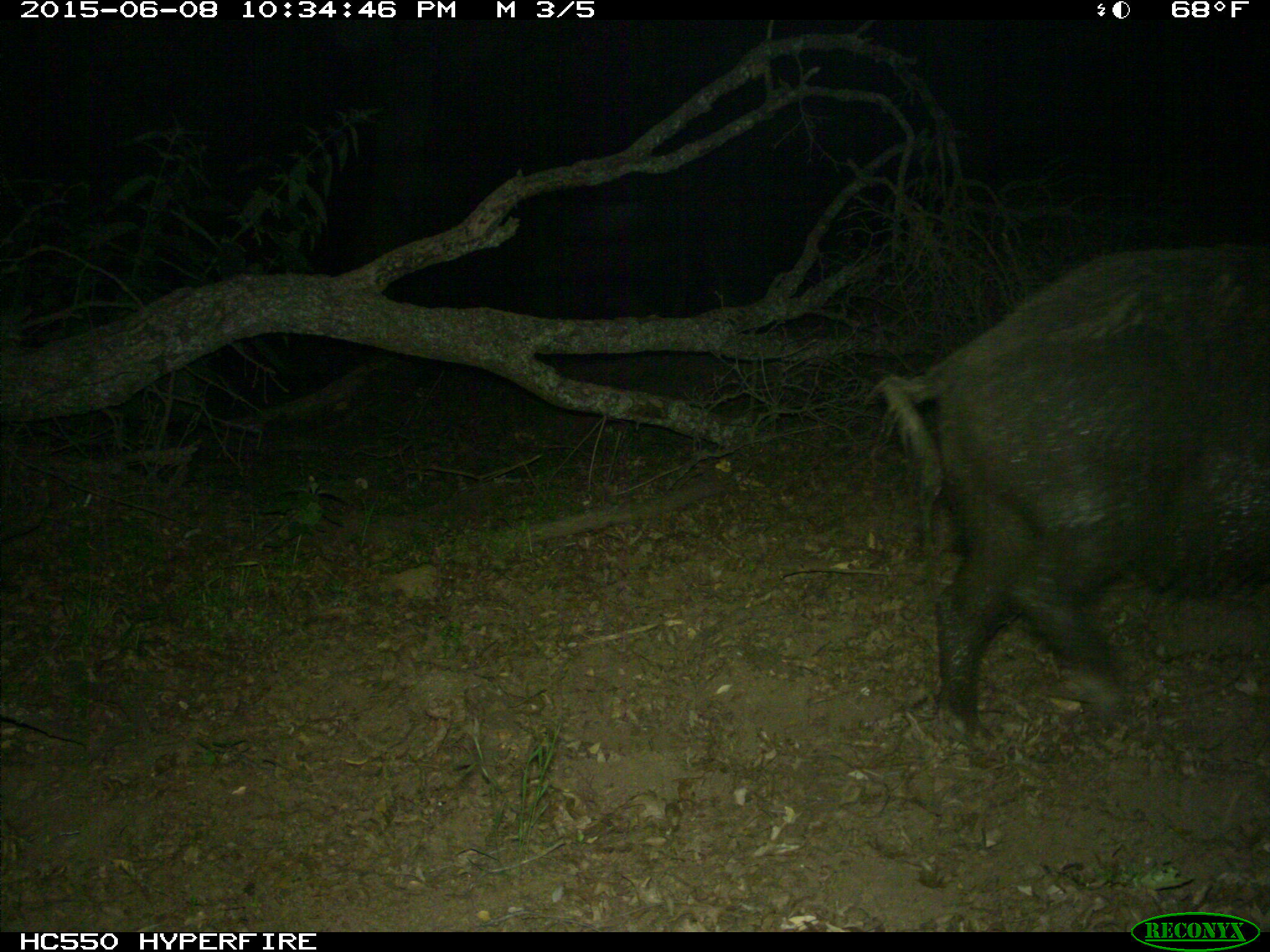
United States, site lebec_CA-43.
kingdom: Animalia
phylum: Chordata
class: Mammalia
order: Artiodactyla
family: Suidae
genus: Sus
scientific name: Sus scrofa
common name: wild boar